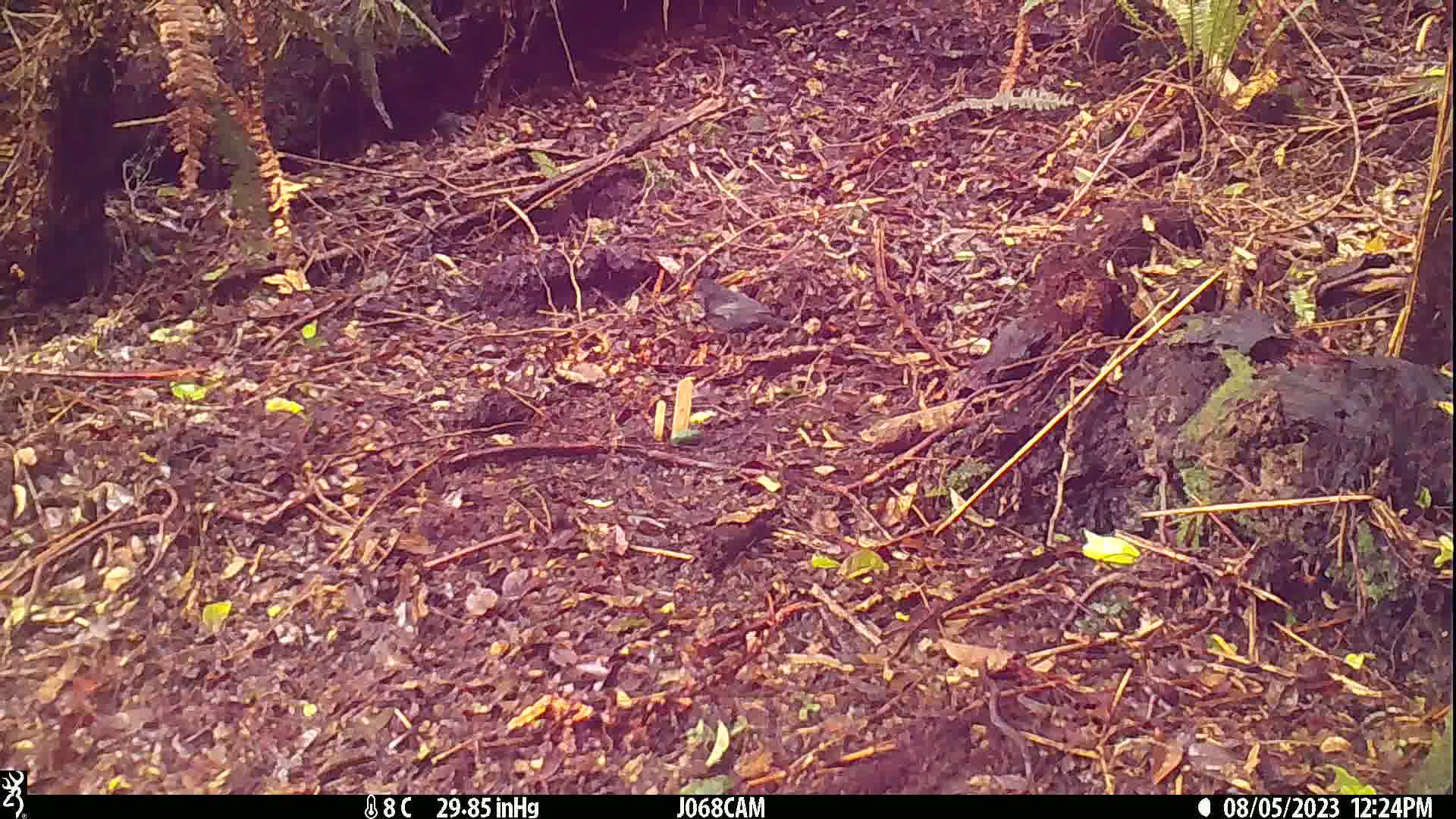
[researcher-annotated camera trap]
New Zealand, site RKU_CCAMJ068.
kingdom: Animalia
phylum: Chordata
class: Aves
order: Passeriformes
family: Turdidae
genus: Turdus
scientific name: Turdus merula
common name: eurasian blackbird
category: blackbird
Blackbird (eurasian blackbird) (Turdus merula).